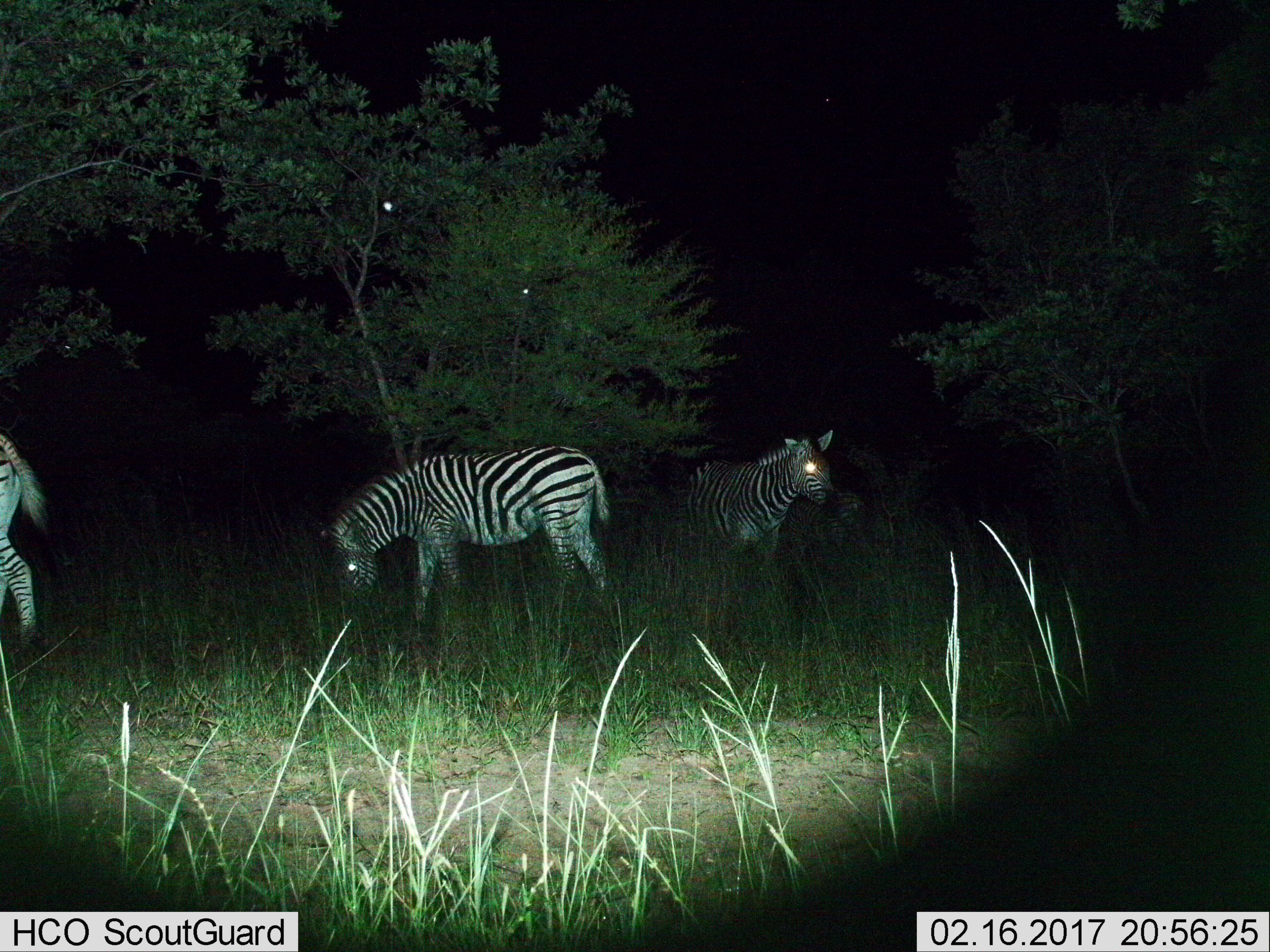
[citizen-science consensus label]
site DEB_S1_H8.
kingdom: Animalia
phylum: Chordata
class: Mammalia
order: Perissodactyla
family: Equidae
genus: Equus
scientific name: Equus quagga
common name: plains zebra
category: zebraplains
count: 3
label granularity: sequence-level